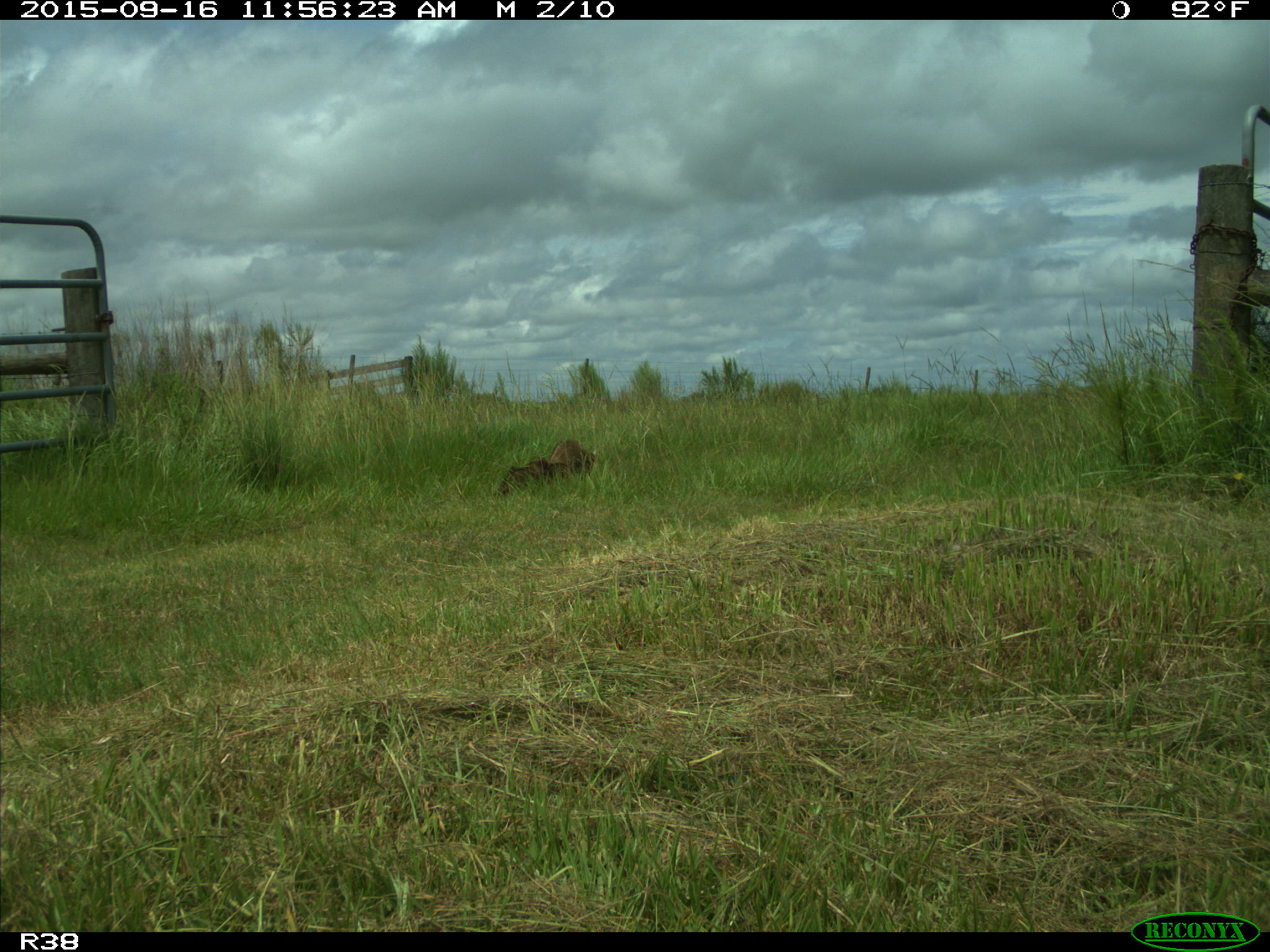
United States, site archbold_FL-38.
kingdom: Animalia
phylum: Chordata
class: Mammalia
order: Carnivora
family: Procyonidae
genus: Procyon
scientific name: Procyon lotor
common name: common raccoon